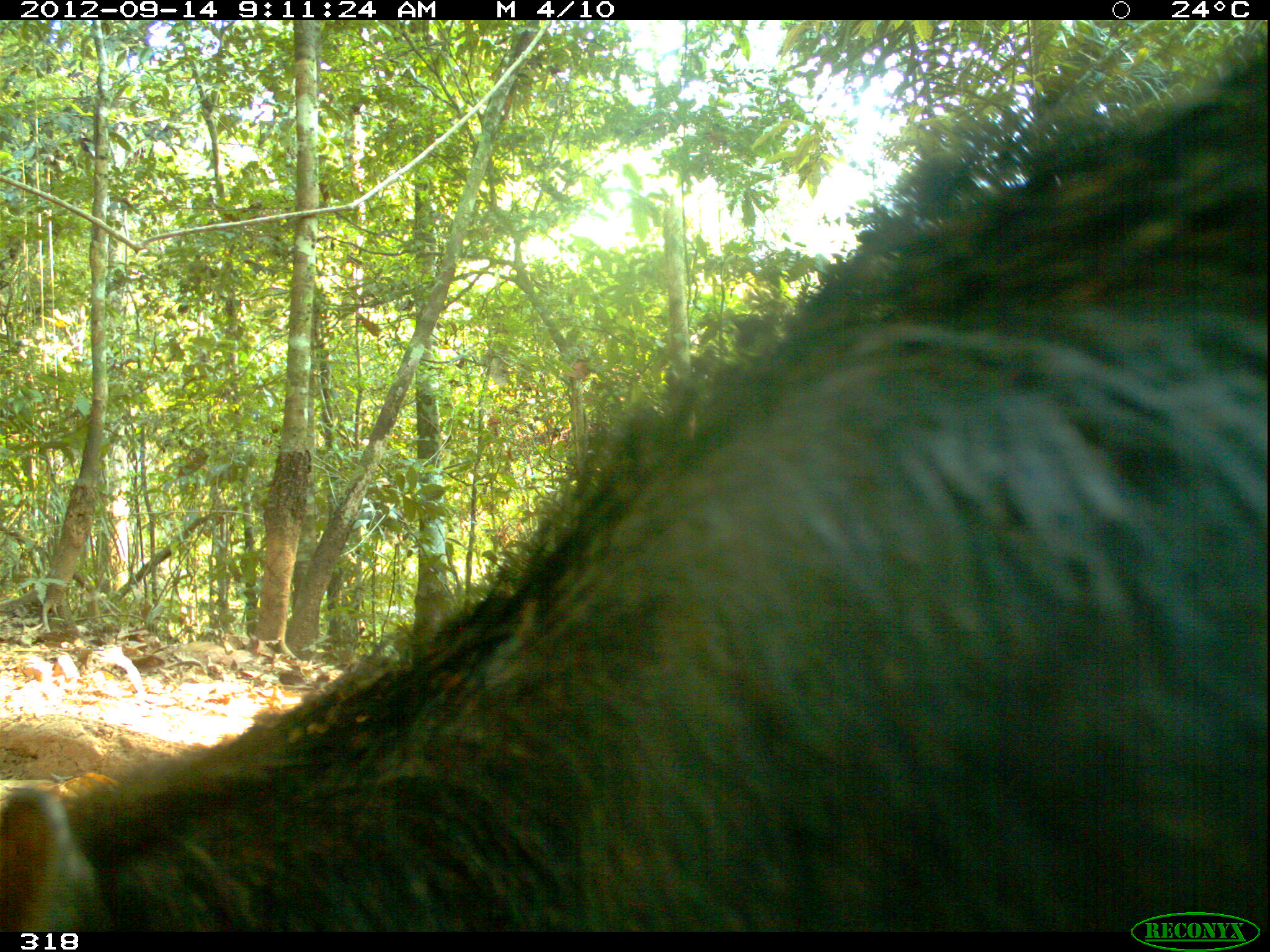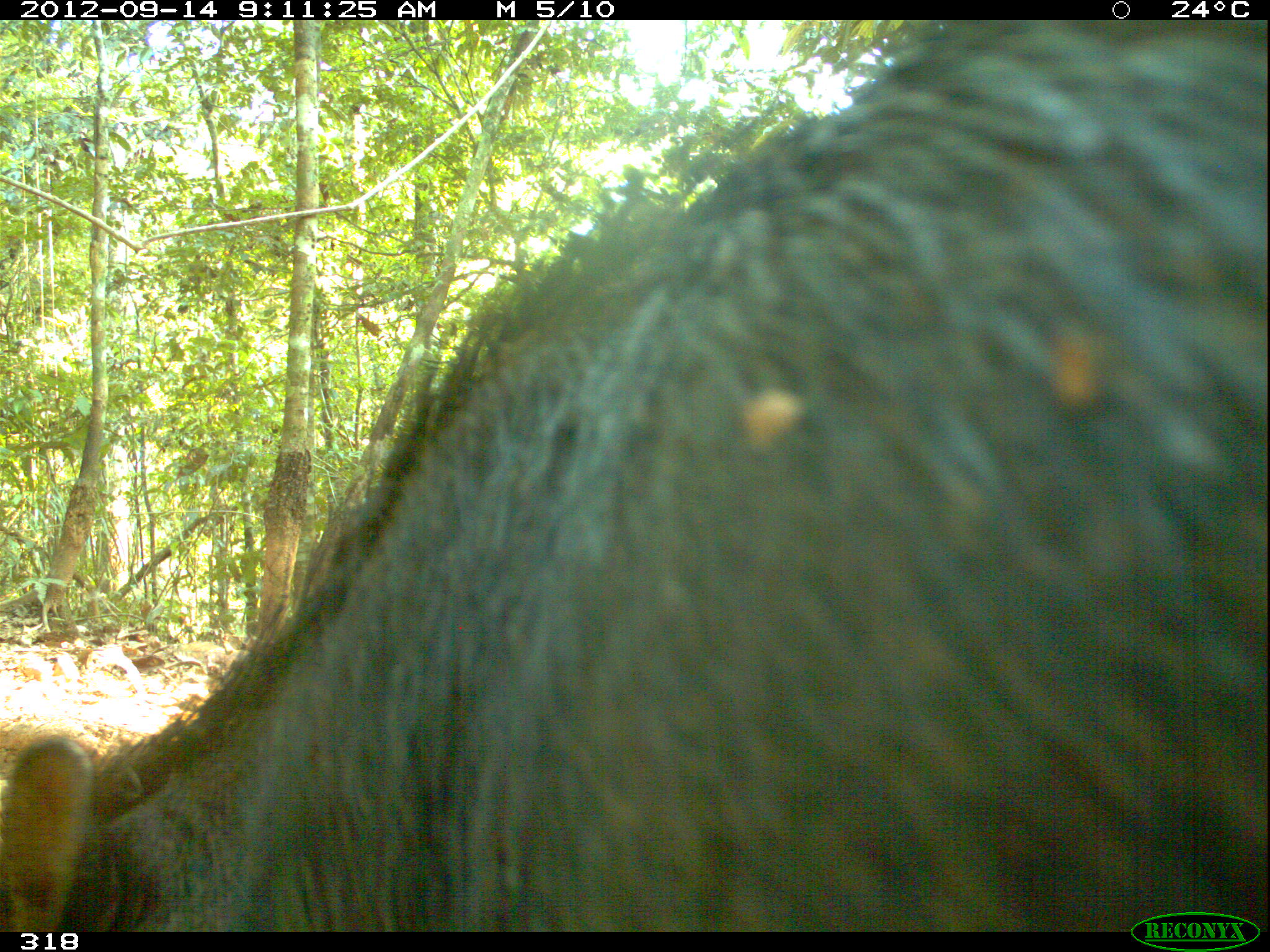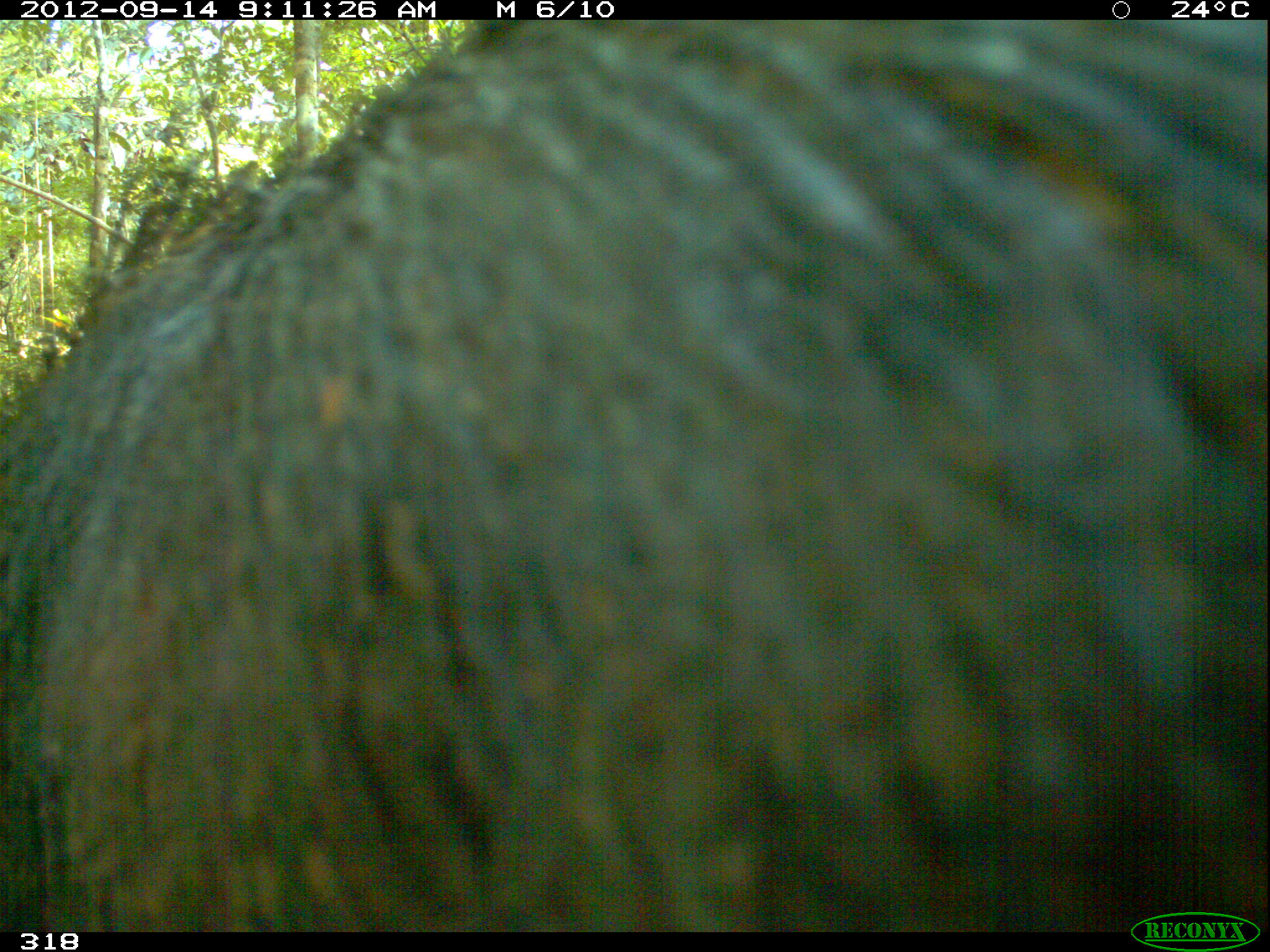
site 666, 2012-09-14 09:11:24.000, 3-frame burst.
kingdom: Animalia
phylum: Chordata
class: Mammalia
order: Artiodactyla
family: Tayassuidae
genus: Tayassu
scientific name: Tayassu pecari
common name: white-lipped peccary